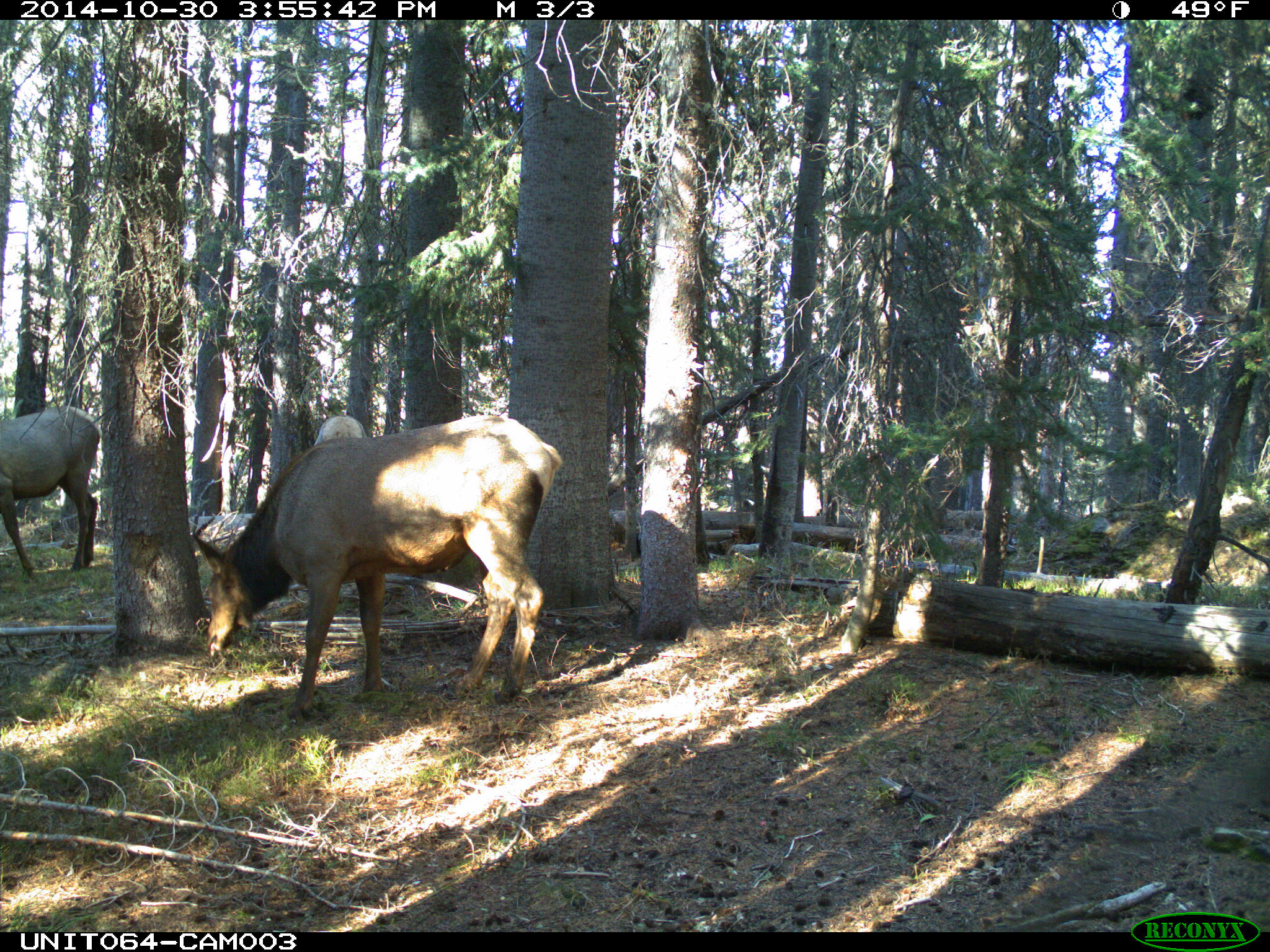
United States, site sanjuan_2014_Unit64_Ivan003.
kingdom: Animalia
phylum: Chordata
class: Mammalia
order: Artiodactyla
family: Cervidae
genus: Cervus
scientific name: Cervus elaphus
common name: red deer